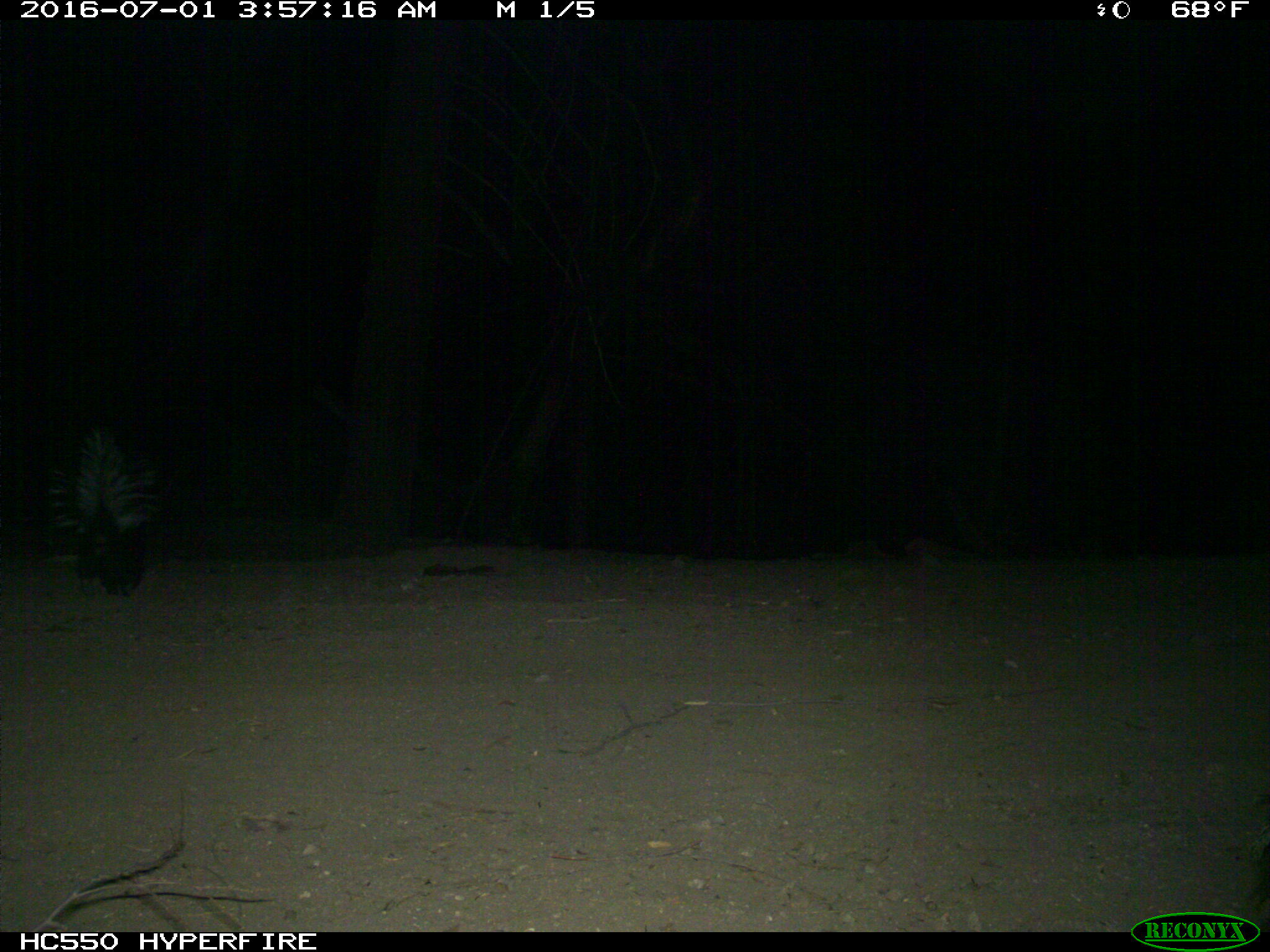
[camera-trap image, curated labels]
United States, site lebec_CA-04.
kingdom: Animalia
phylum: Chordata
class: Mammalia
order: Carnivora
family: Mephitidae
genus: Mephitis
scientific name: Mephitis mephitis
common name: striped skunk